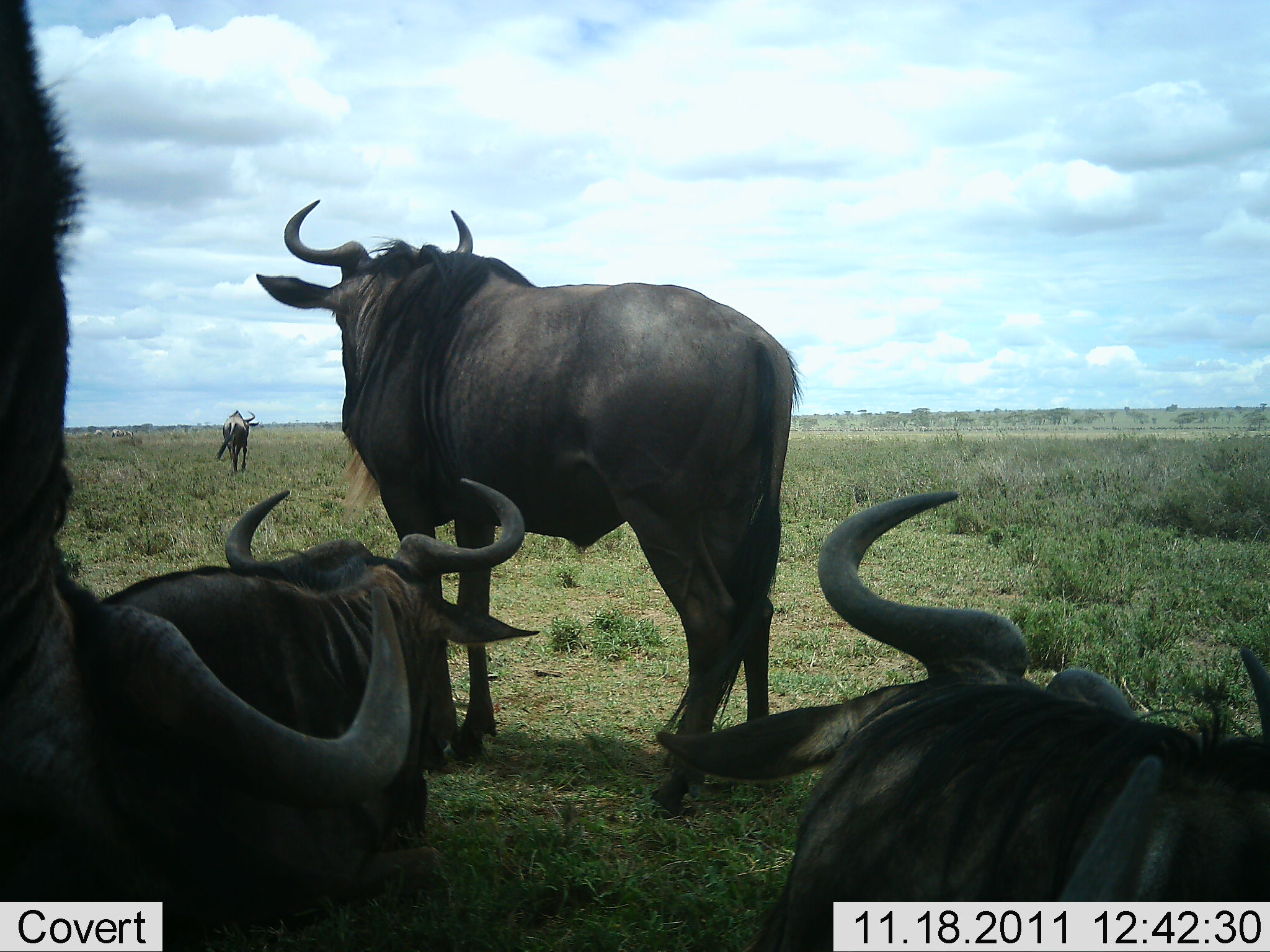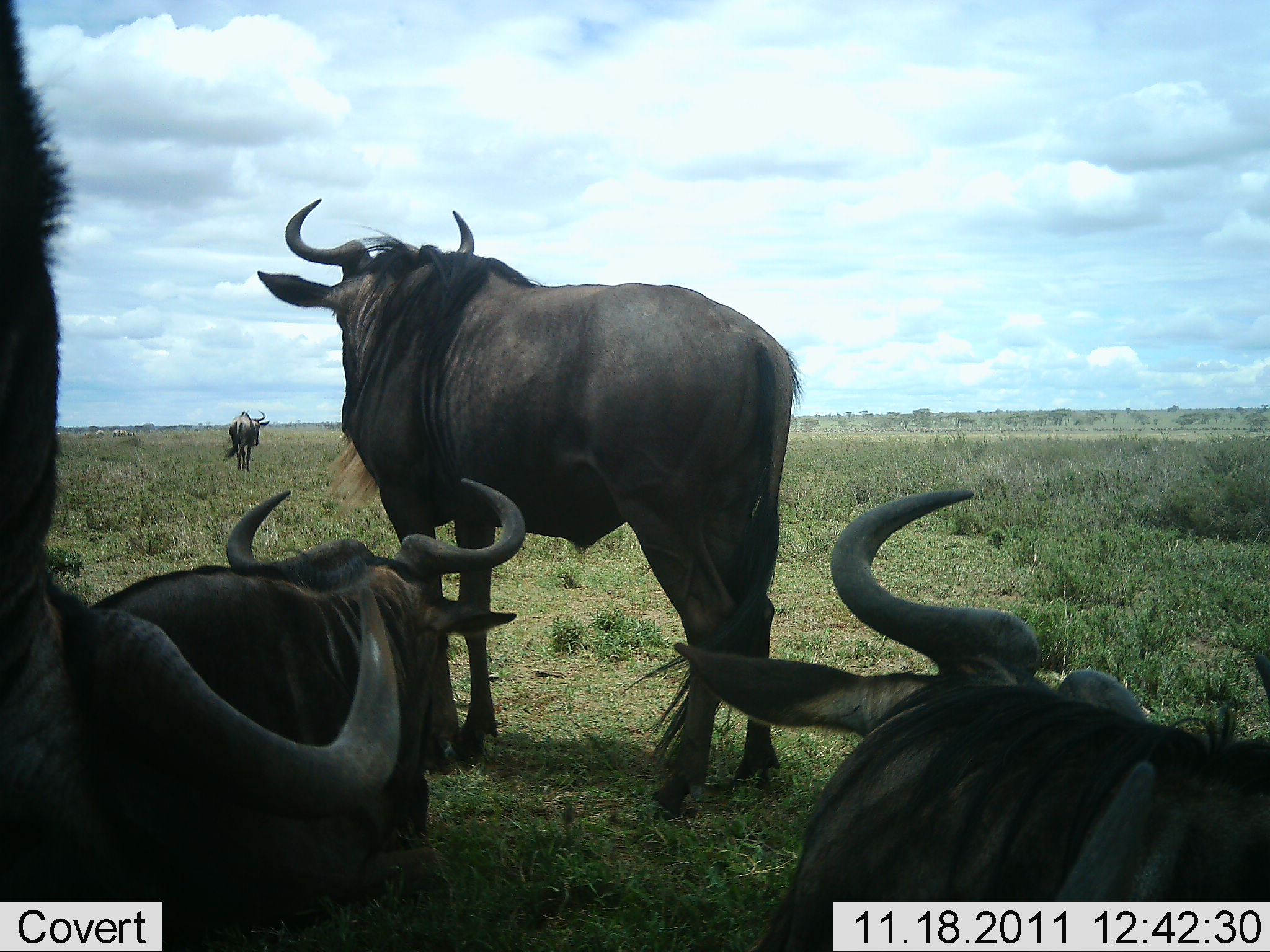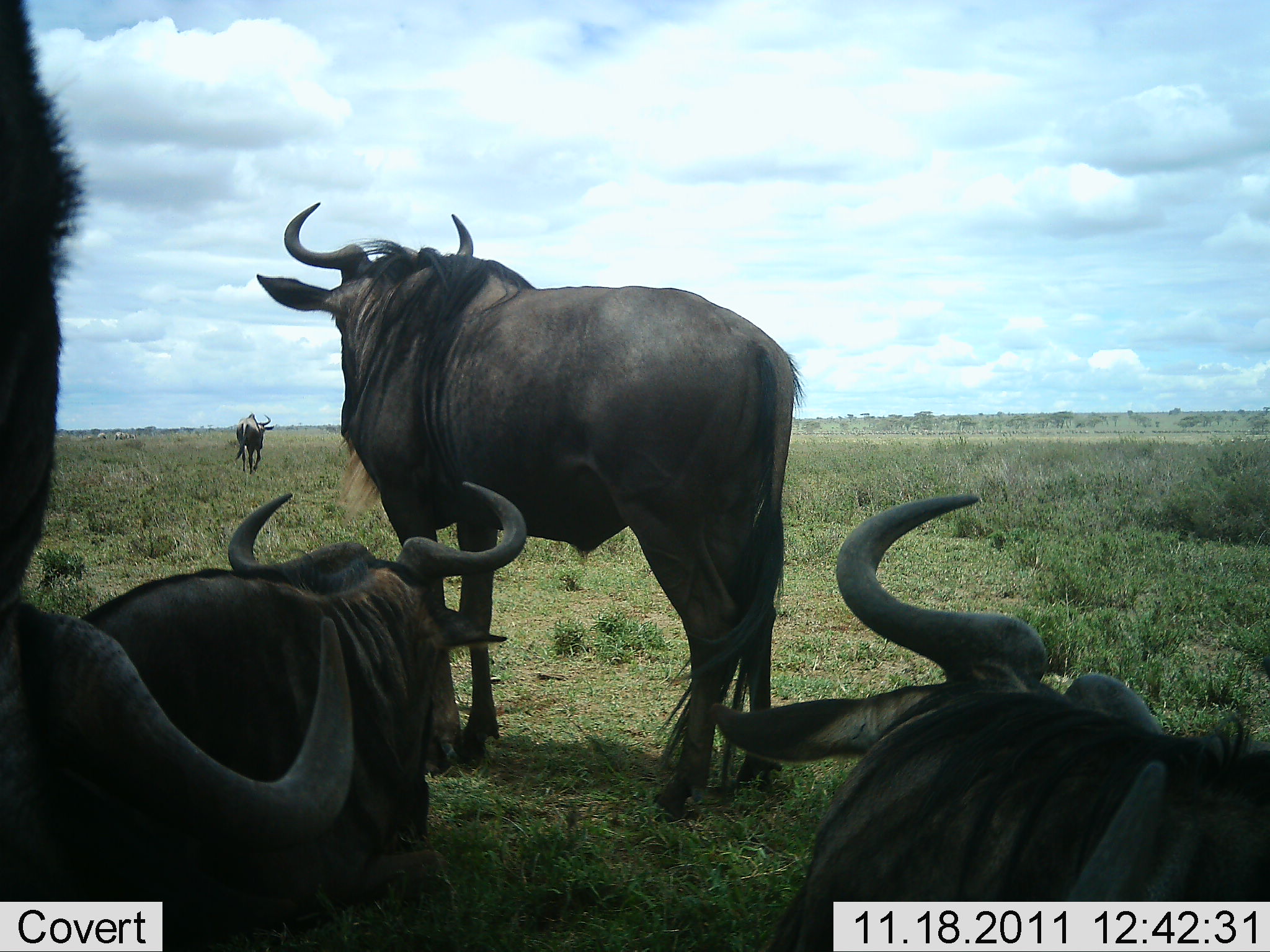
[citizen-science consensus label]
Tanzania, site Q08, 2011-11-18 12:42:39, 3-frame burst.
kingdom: Animalia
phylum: Chordata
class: Mammalia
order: Artiodactyla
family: Bovidae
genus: Connochaetes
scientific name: Connochaetes taurinus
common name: blue wildebeest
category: wildebeest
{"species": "wildebeest (blue wildebeest) (Connochaetes taurinus)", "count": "5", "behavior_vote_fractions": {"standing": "100%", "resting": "70%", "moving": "30%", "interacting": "0%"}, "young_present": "0%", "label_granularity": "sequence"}